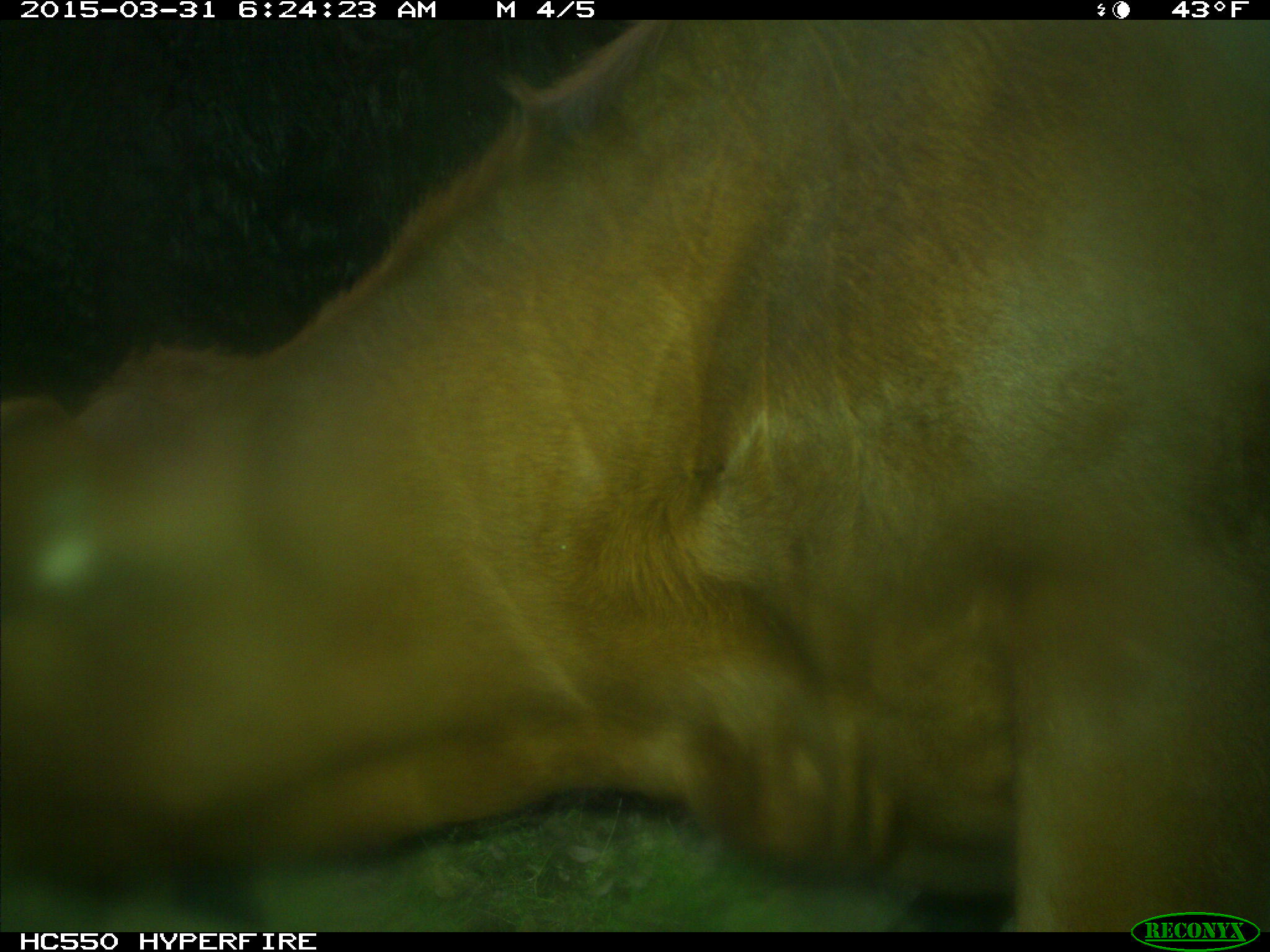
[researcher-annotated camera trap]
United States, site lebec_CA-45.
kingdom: Animalia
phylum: Chordata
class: Mammalia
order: Artiodactyla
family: Bovidae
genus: Bos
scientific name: Bos taurus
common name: domestic cow